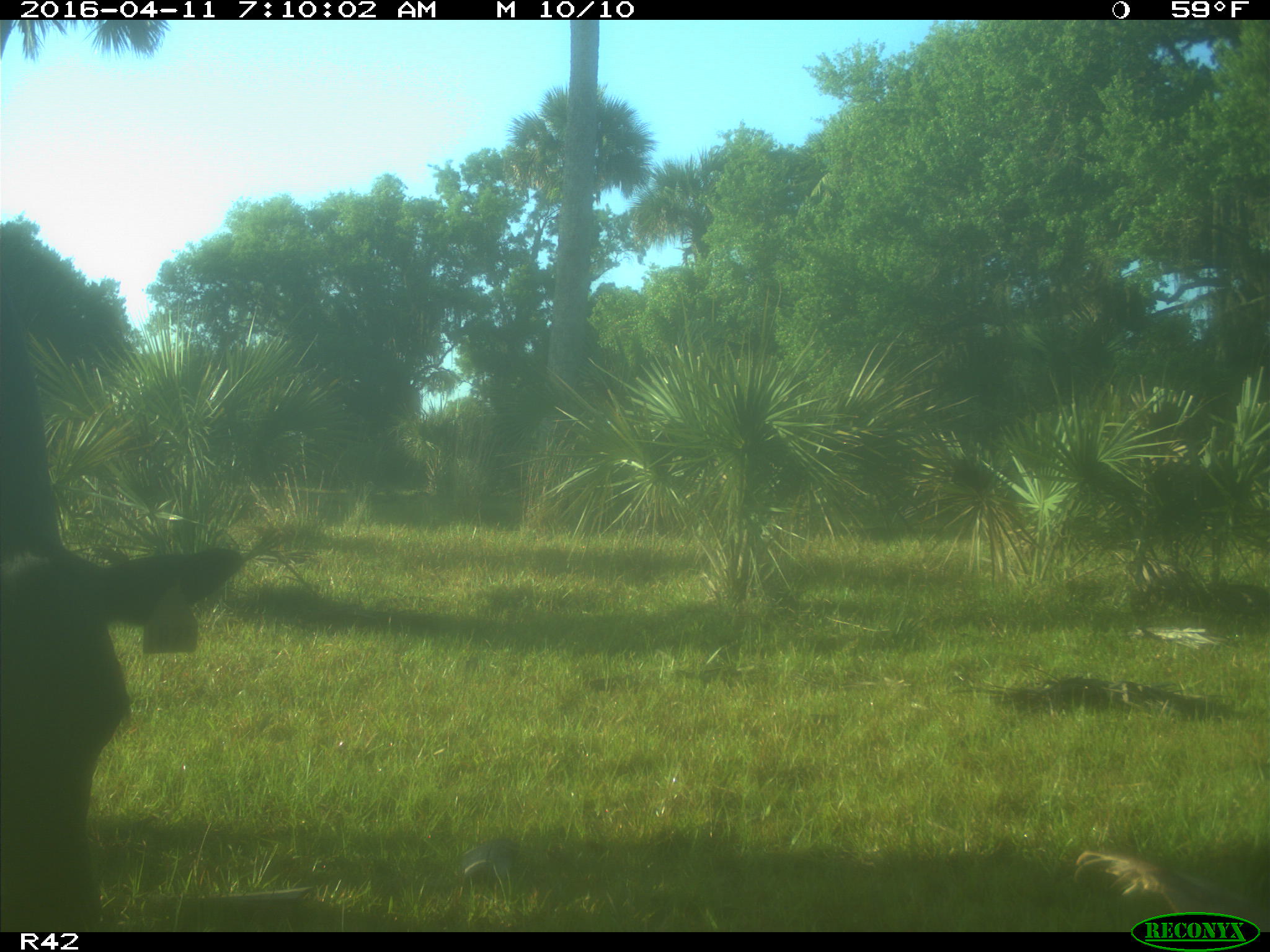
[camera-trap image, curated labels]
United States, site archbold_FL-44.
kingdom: Animalia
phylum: Chordata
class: Mammalia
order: Artiodactyla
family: Bovidae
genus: Bos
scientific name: Bos taurus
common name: domestic cow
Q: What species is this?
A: Bos taurus (domestic cow).